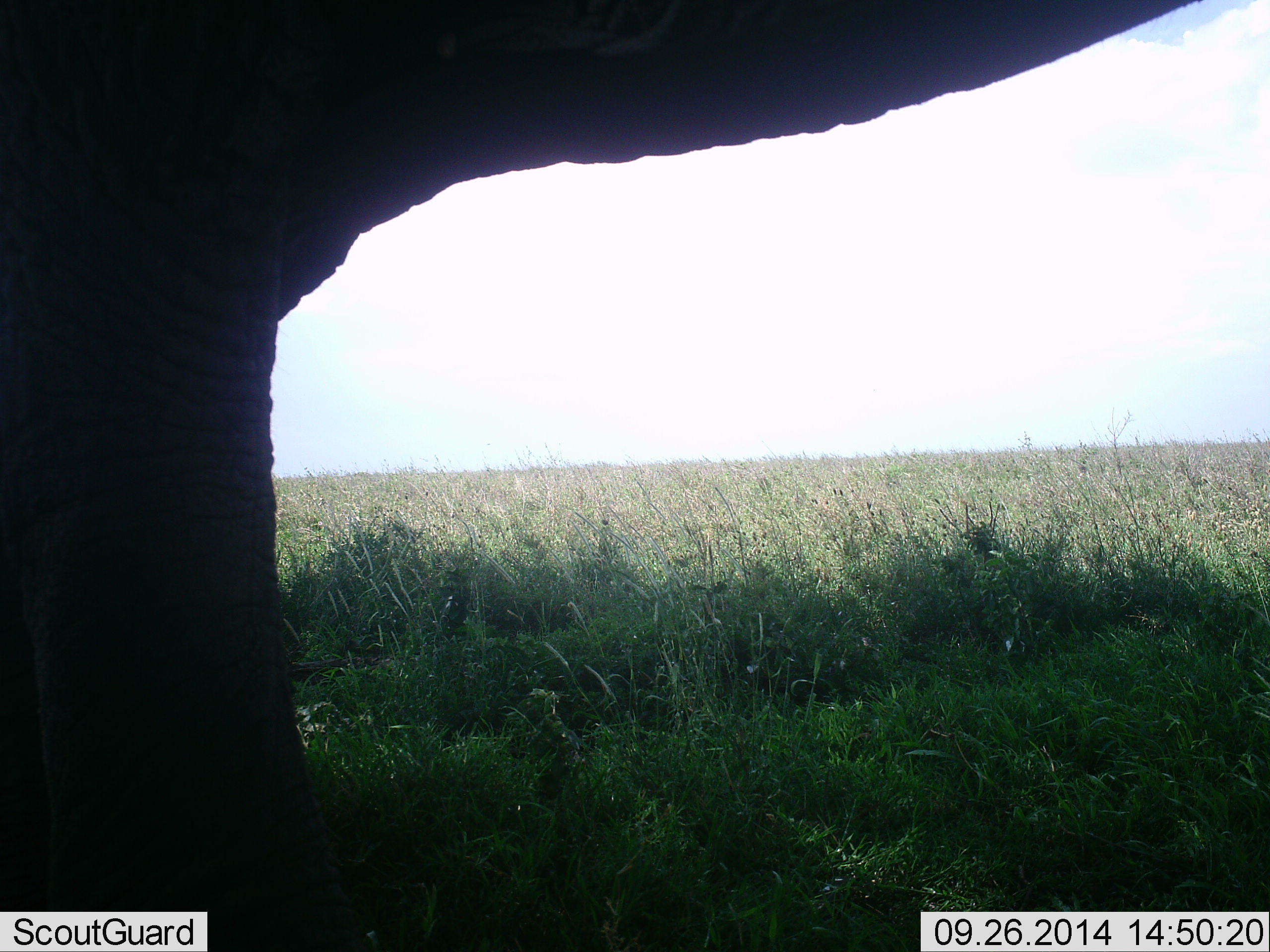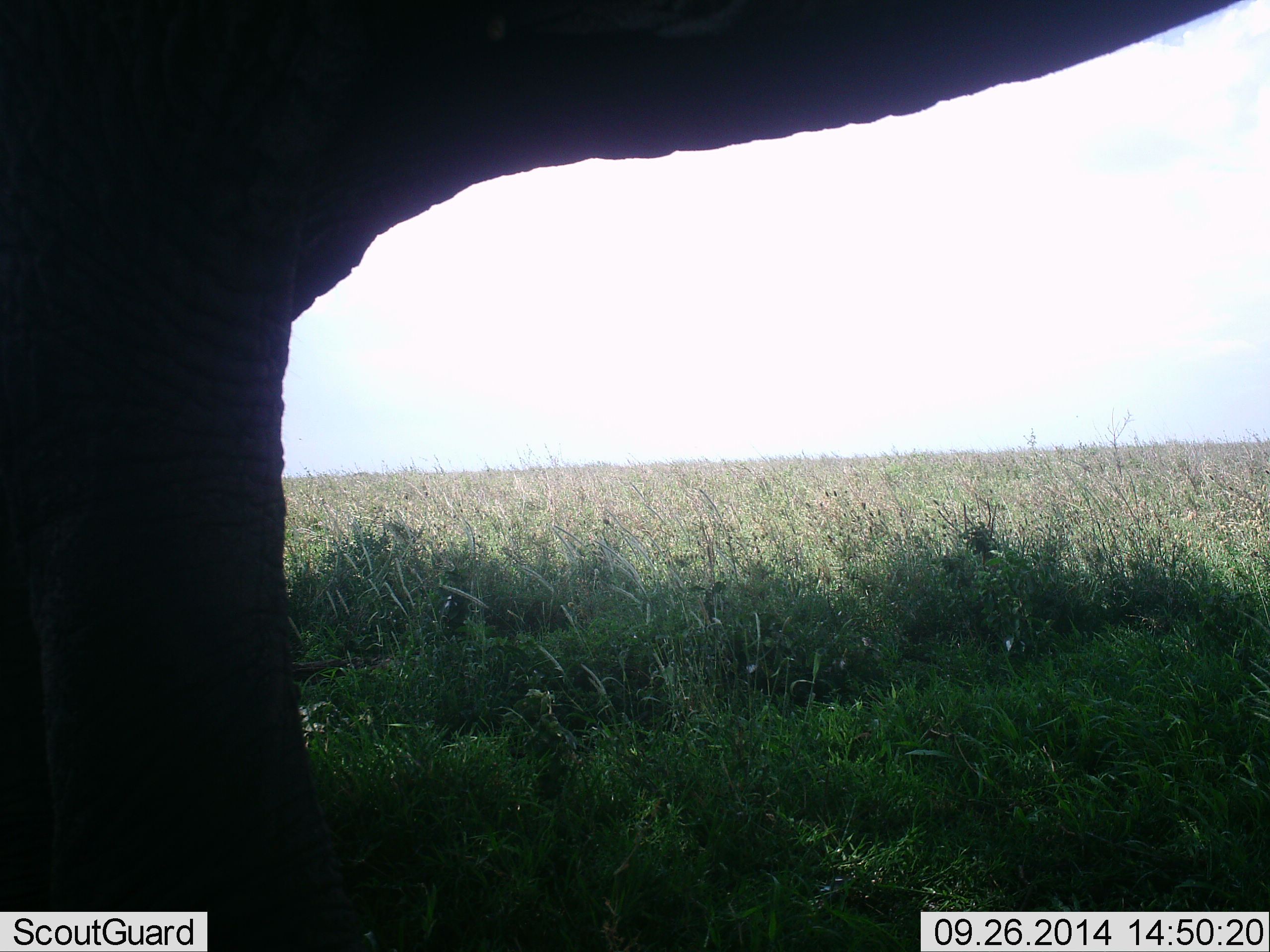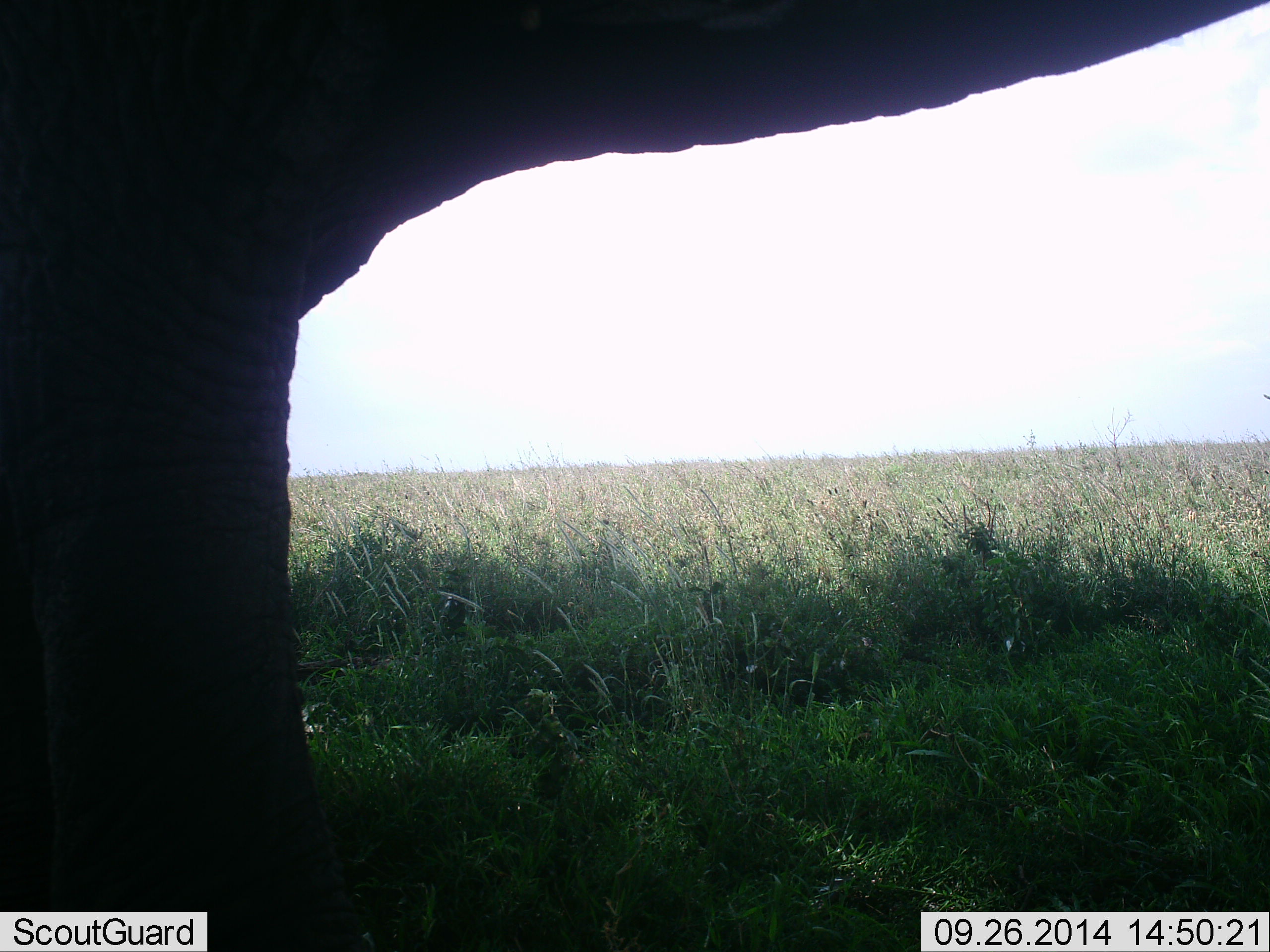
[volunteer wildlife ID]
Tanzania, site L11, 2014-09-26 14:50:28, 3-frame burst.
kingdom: Animalia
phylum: Chordata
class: Mammalia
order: Proboscidea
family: Elephantidae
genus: Loxodonta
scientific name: Loxodonta africana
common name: african bush elephant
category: elephant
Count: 1.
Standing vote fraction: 90%.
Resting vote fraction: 0%.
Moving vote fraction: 10%.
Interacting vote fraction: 0%.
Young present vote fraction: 0%.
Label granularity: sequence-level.